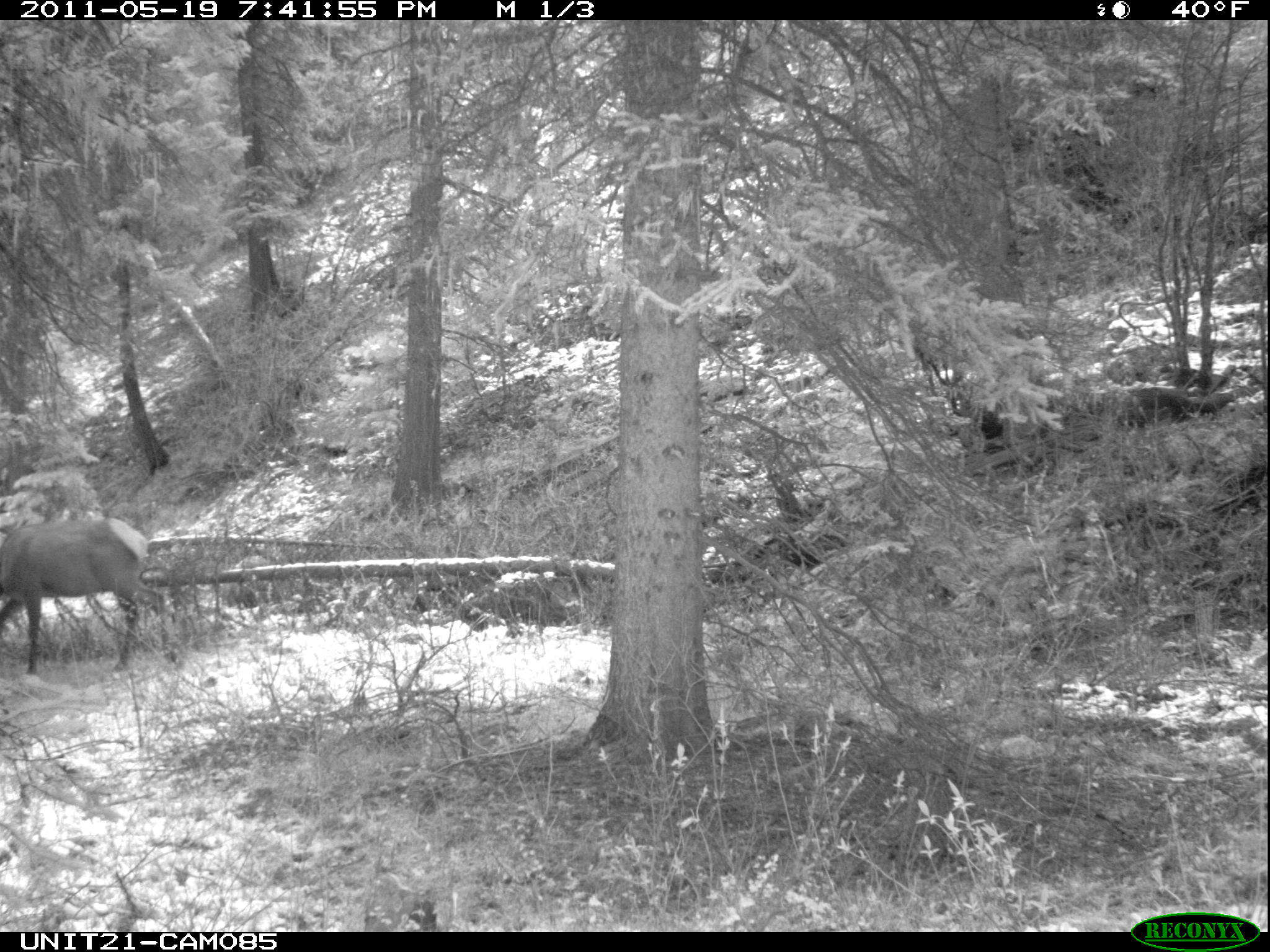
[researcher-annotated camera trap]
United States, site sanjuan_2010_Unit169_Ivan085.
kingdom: Animalia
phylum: Chordata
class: Mammalia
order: Artiodactyla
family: Cervidae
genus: Cervus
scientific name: Cervus elaphus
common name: red deer